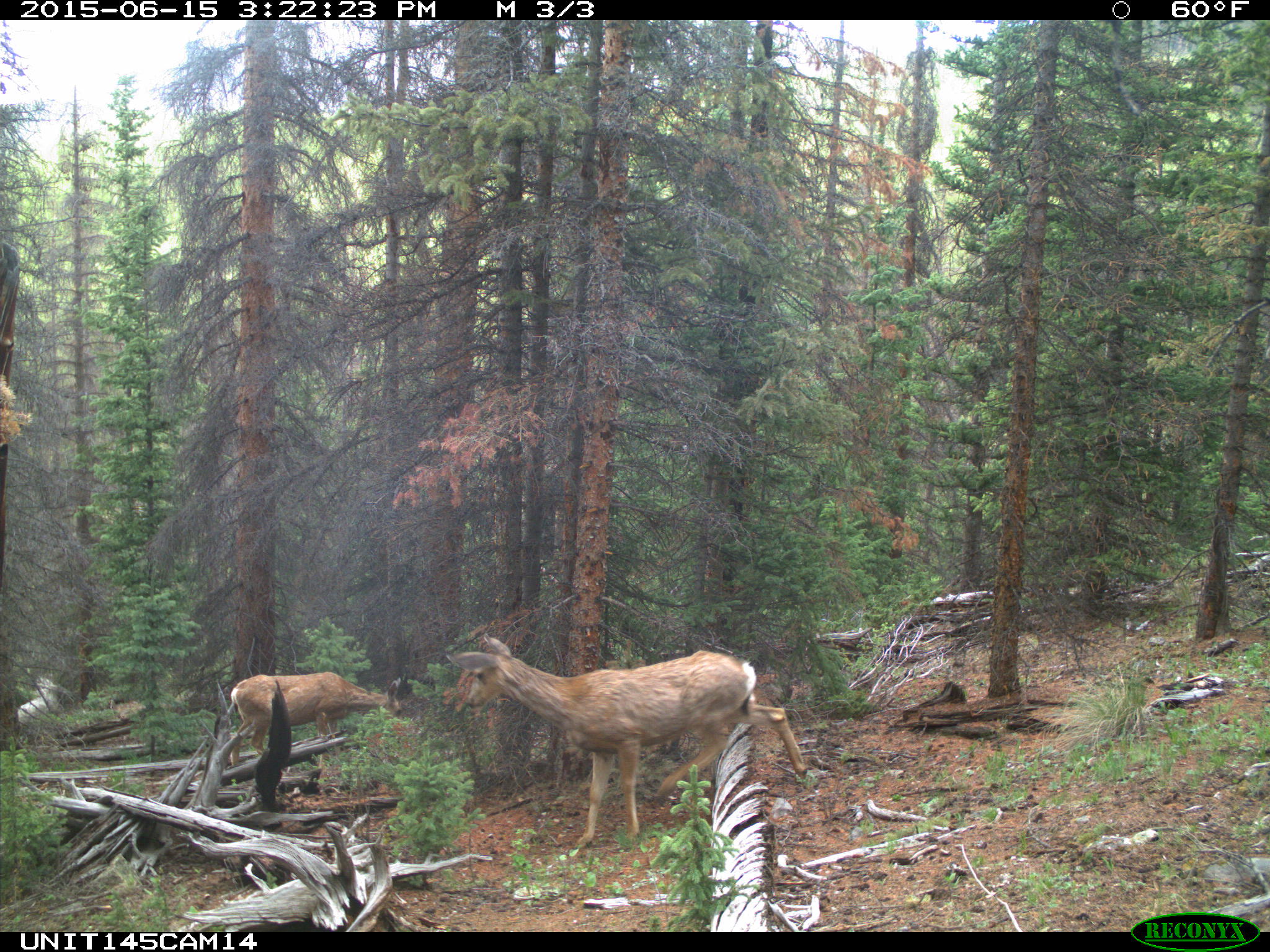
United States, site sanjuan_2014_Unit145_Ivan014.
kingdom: Animalia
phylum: Chordata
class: Mammalia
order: Artiodactyla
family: Cervidae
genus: Odocoileus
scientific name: Odocoileus hemionus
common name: mule deer